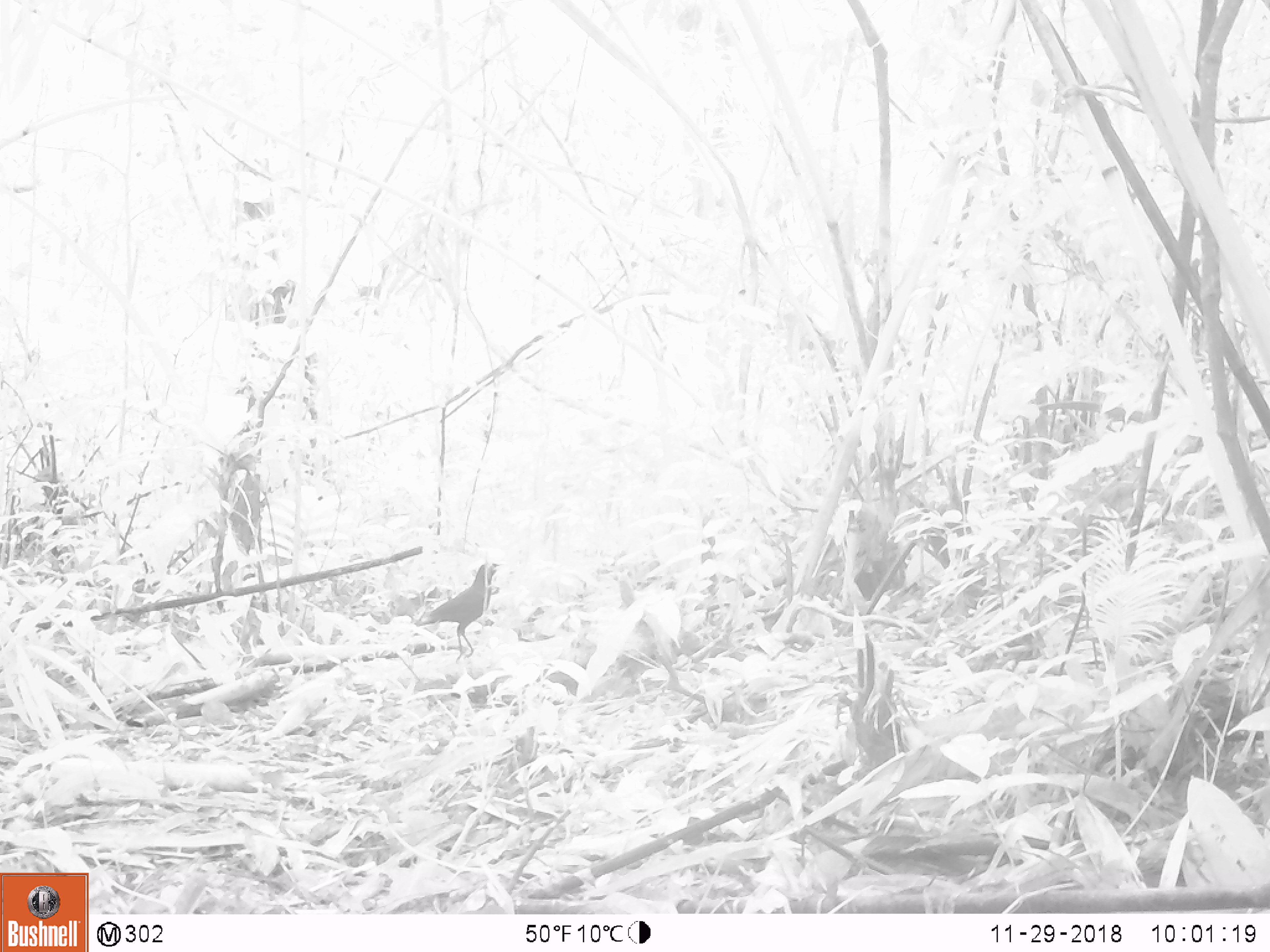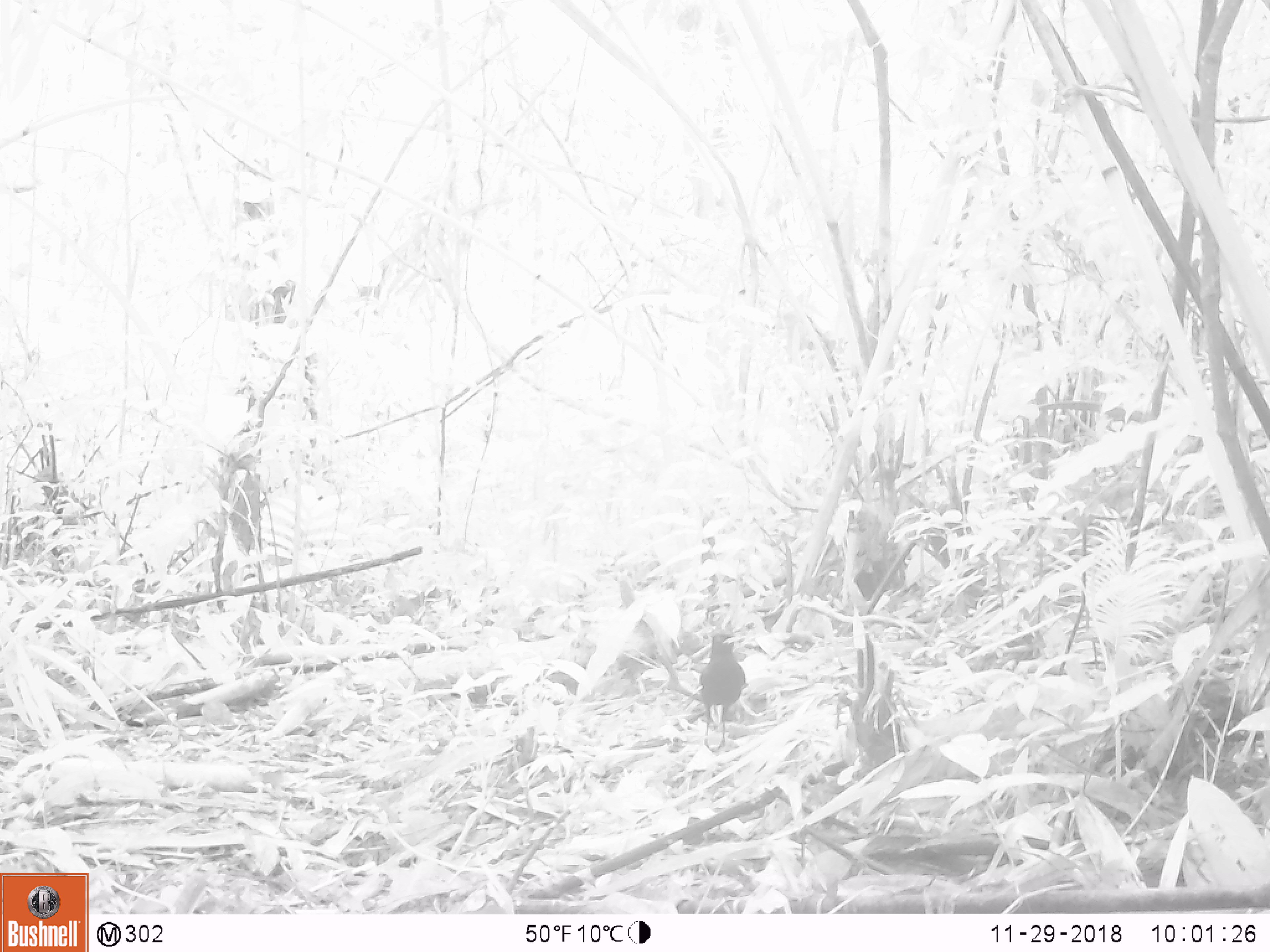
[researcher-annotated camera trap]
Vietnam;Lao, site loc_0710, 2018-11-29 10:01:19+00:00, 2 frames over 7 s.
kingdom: Animalia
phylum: Chordata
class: Aves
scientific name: Aves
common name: bird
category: unidentified bird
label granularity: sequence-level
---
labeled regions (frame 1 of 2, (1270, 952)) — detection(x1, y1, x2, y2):
unidentified bird: detection(416, 562, 500, 661)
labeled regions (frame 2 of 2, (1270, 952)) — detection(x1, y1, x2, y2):
unidentified bird: detection(700, 633, 748, 752)